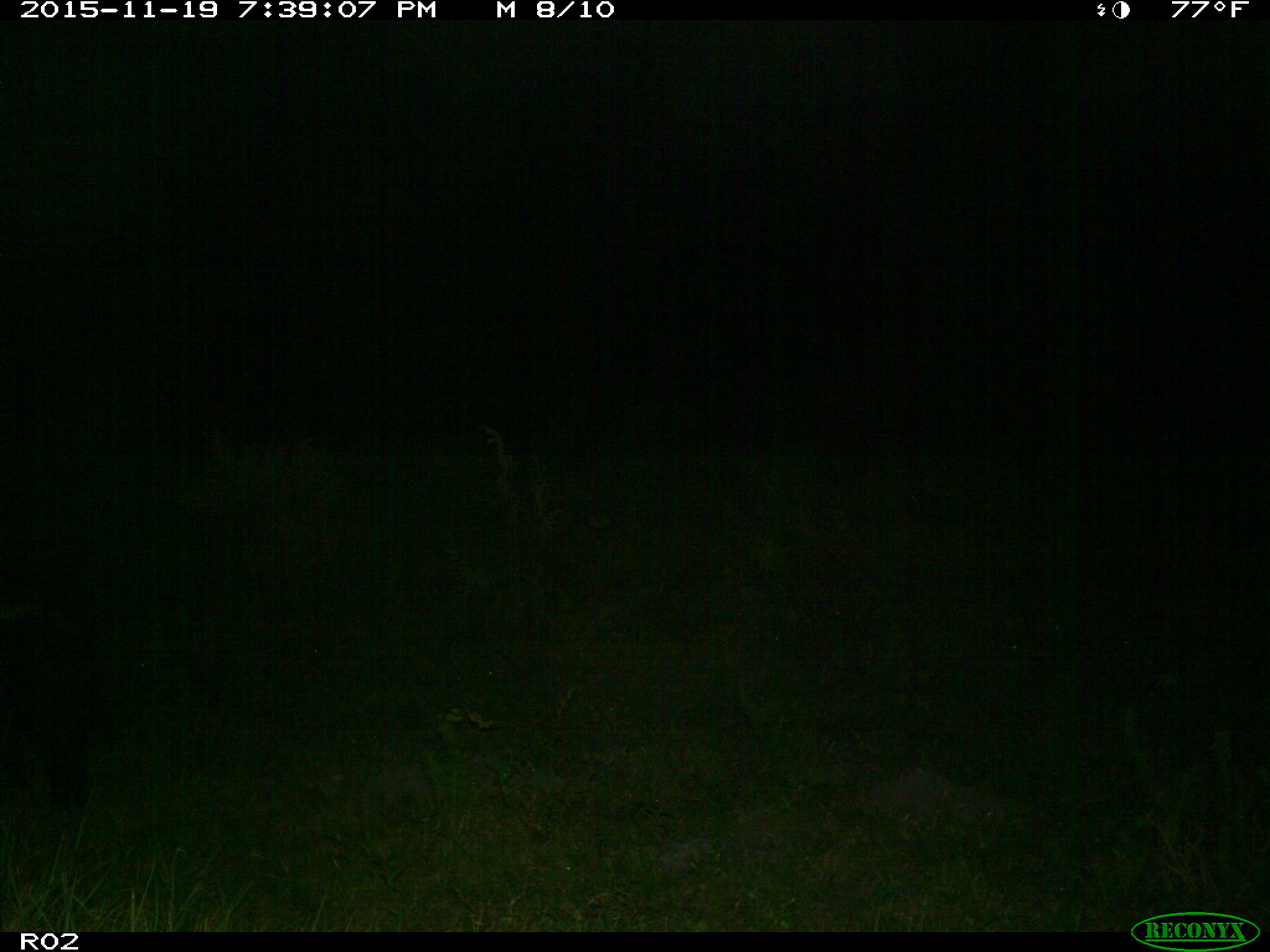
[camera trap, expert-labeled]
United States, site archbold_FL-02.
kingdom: Animalia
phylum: Chordata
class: Mammalia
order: Artiodactyla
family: Suidae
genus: Sus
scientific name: Sus scrofa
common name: wild boar